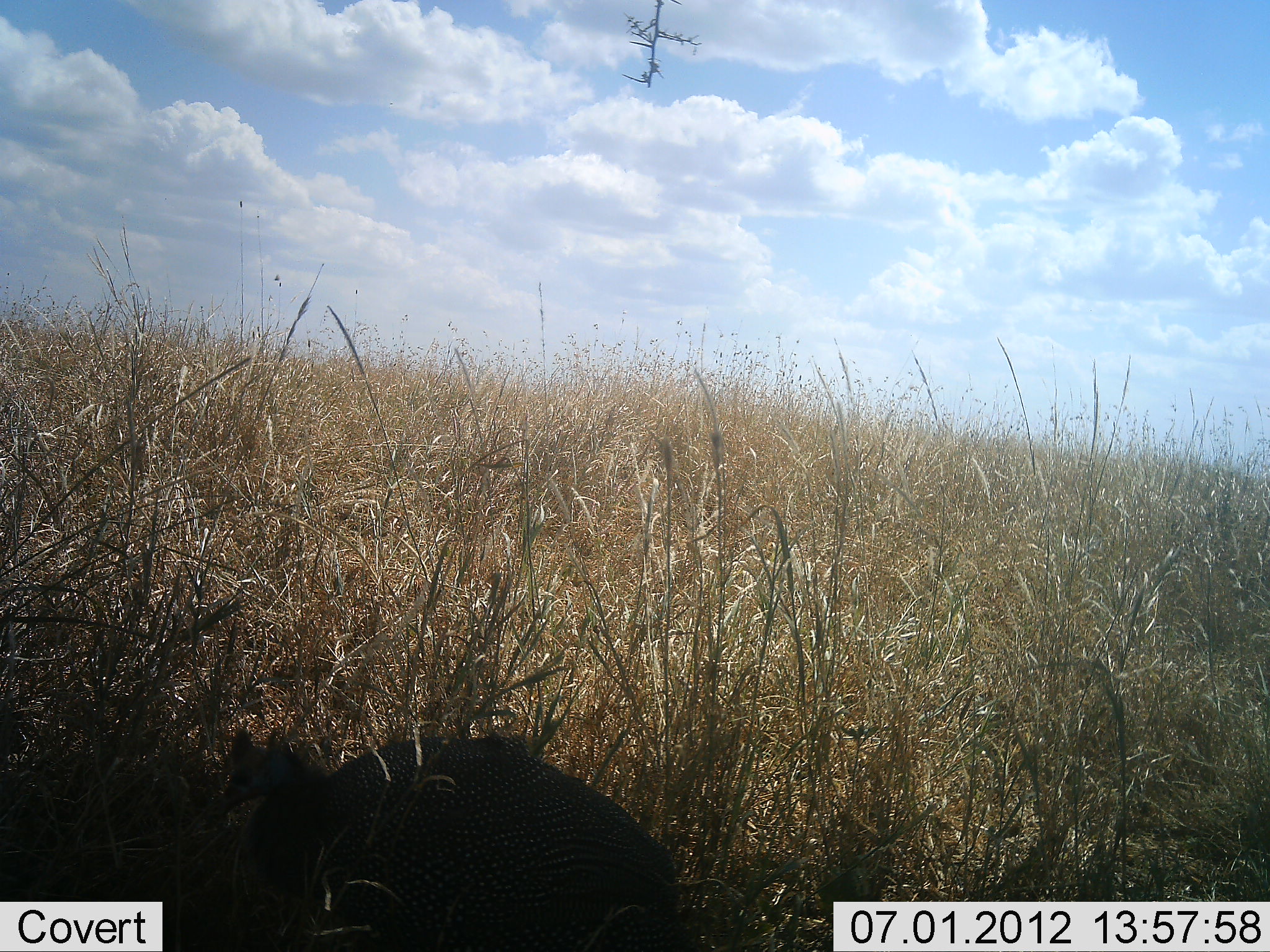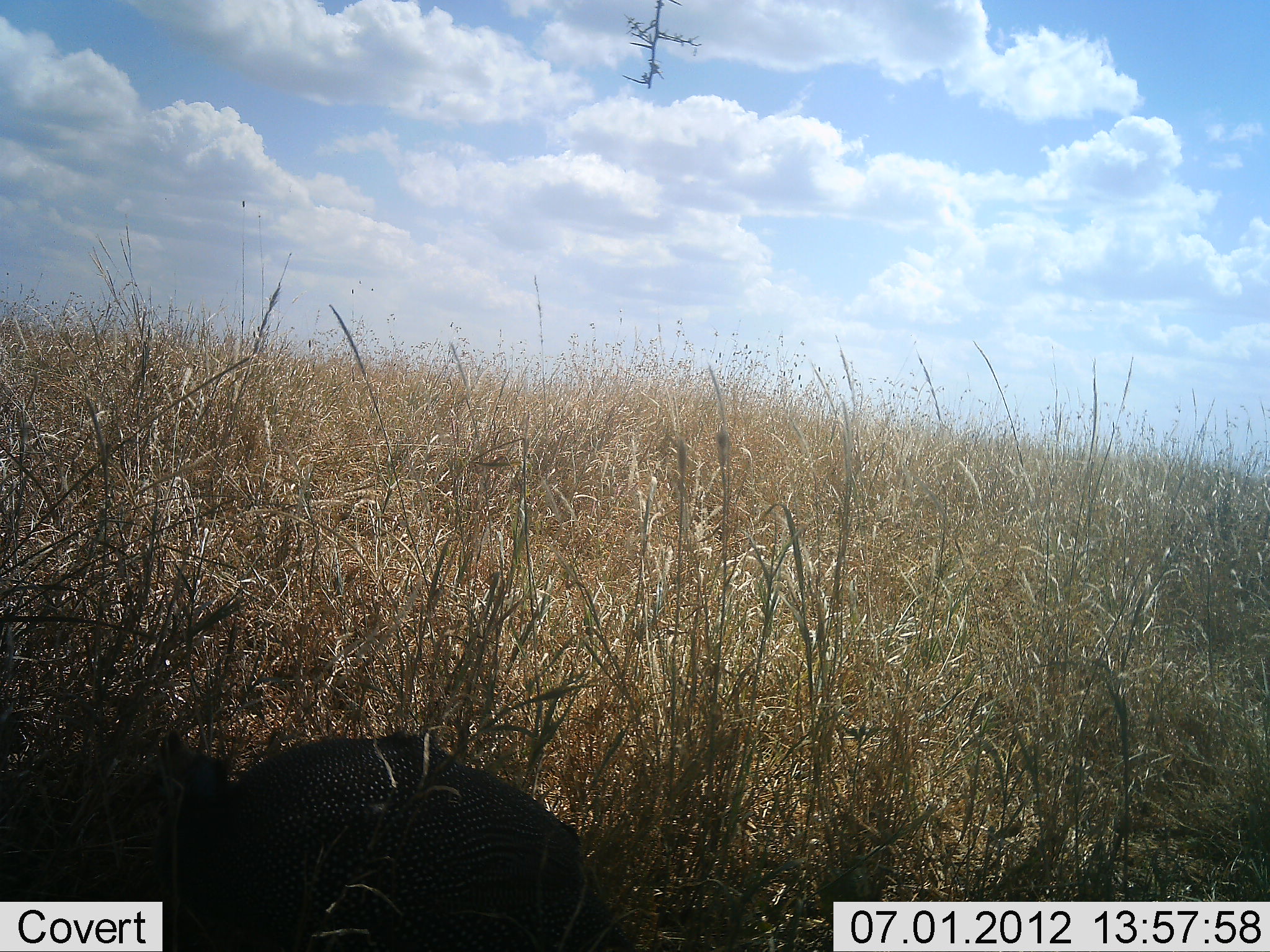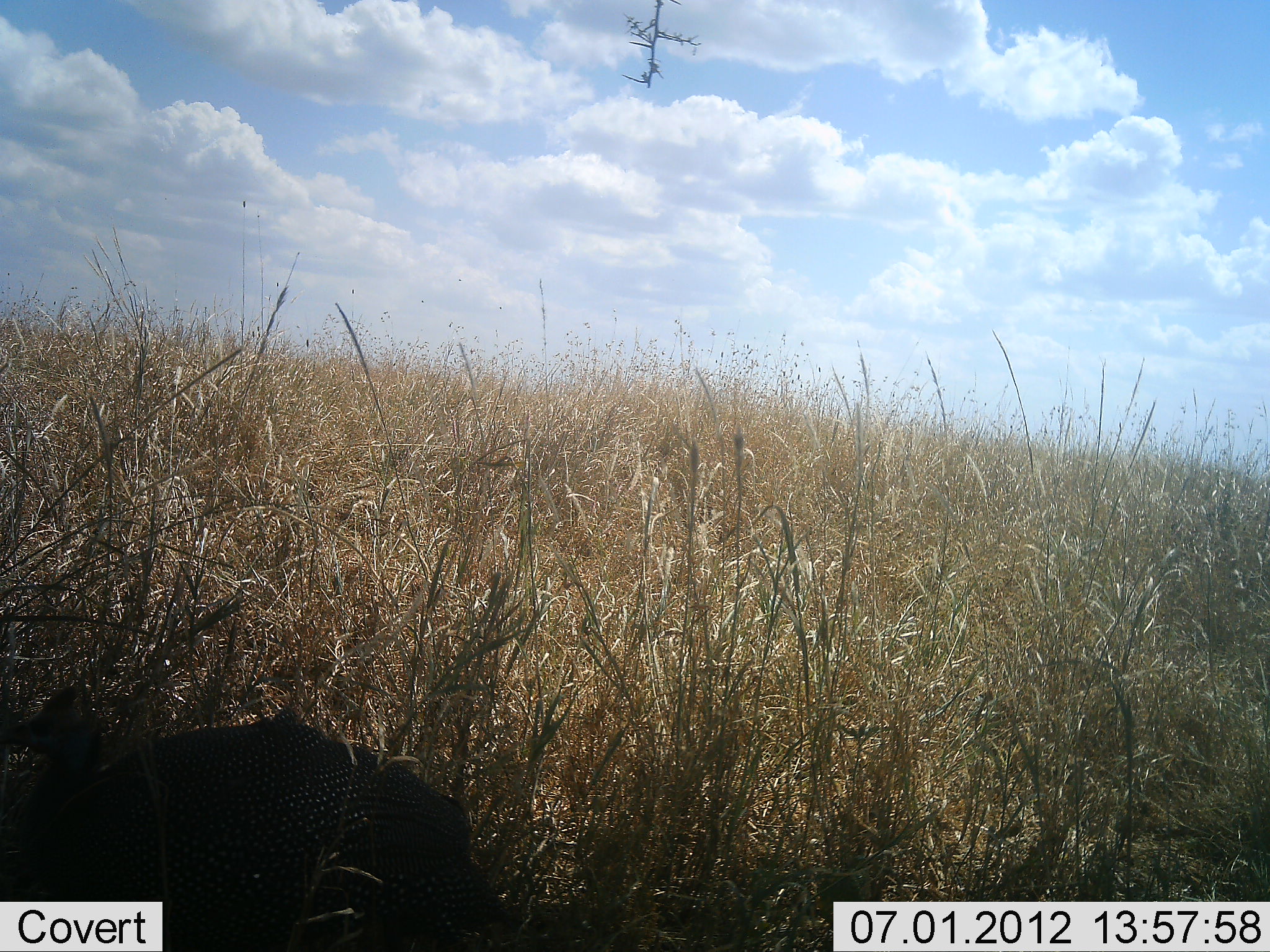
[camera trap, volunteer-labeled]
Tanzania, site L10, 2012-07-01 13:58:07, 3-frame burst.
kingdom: Animalia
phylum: Chordata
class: Aves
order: Galliformes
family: Numididae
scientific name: Numididae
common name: guinea fowl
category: guineafowl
Guineafowl (guinea fowl) (Numididae), count 1. Behavior (volunteer vote fractions): standing 0%, resting 0%, moving 80%, interacting 0%. Young present (vote fraction): 0%. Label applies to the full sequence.